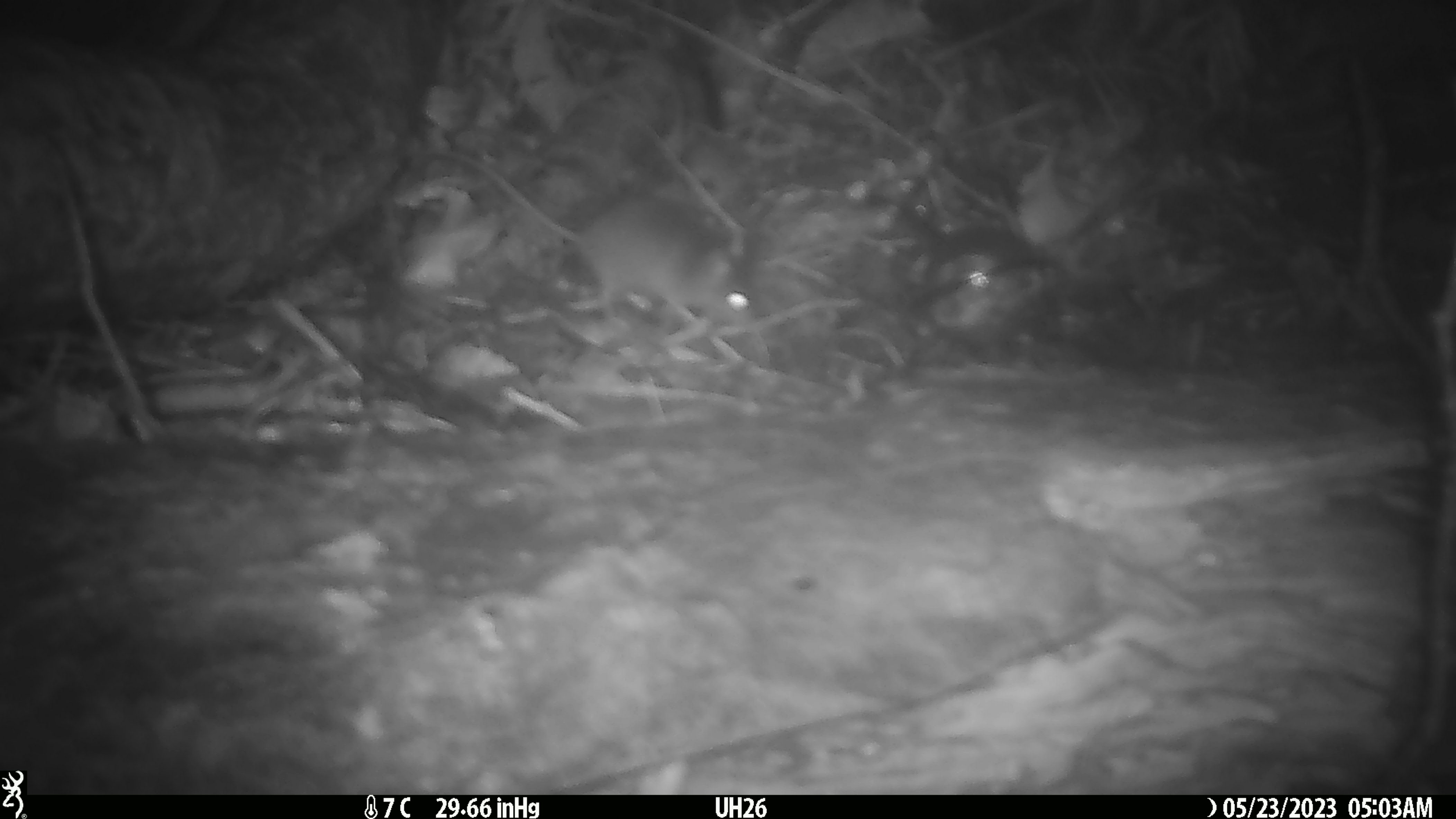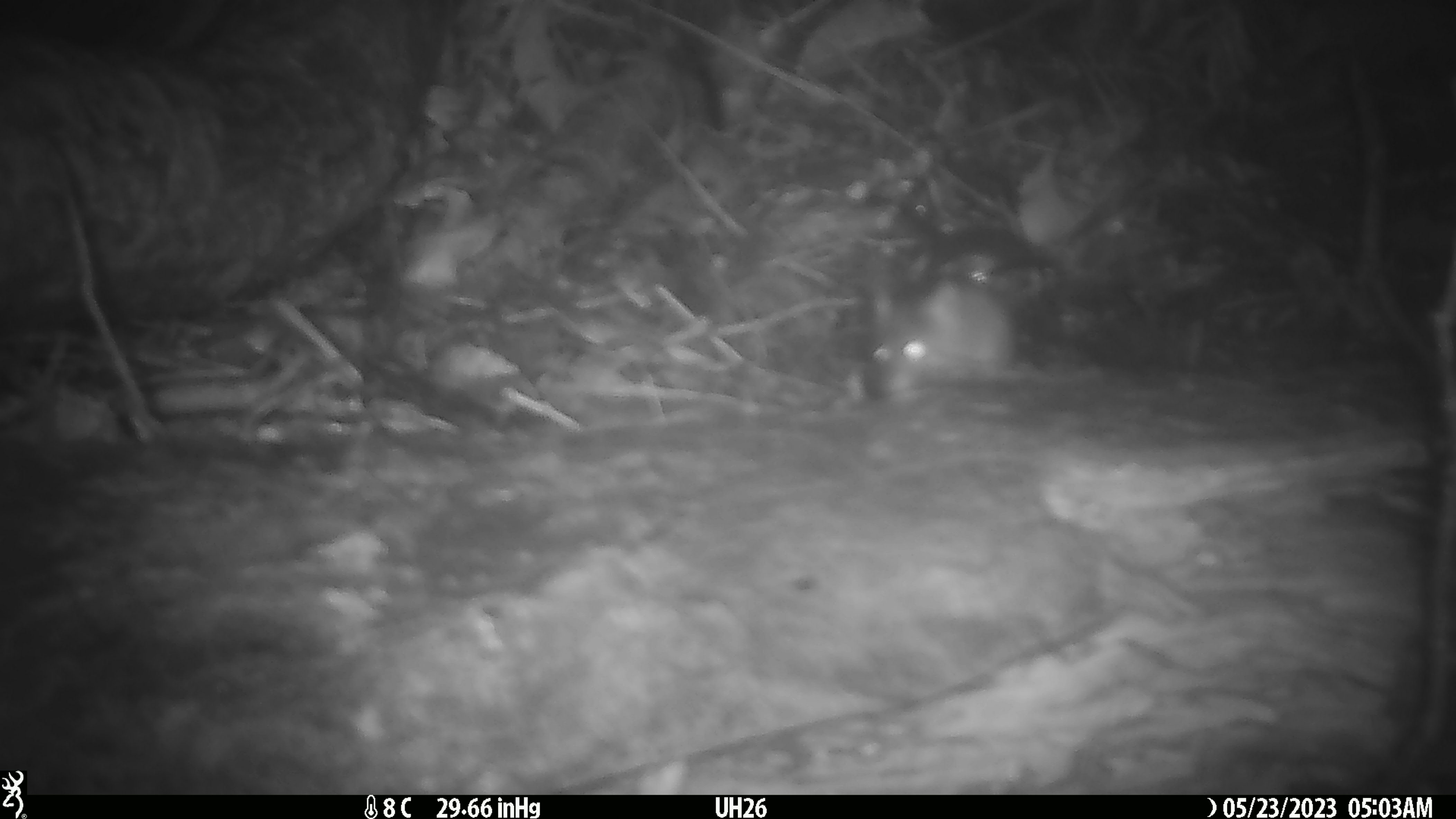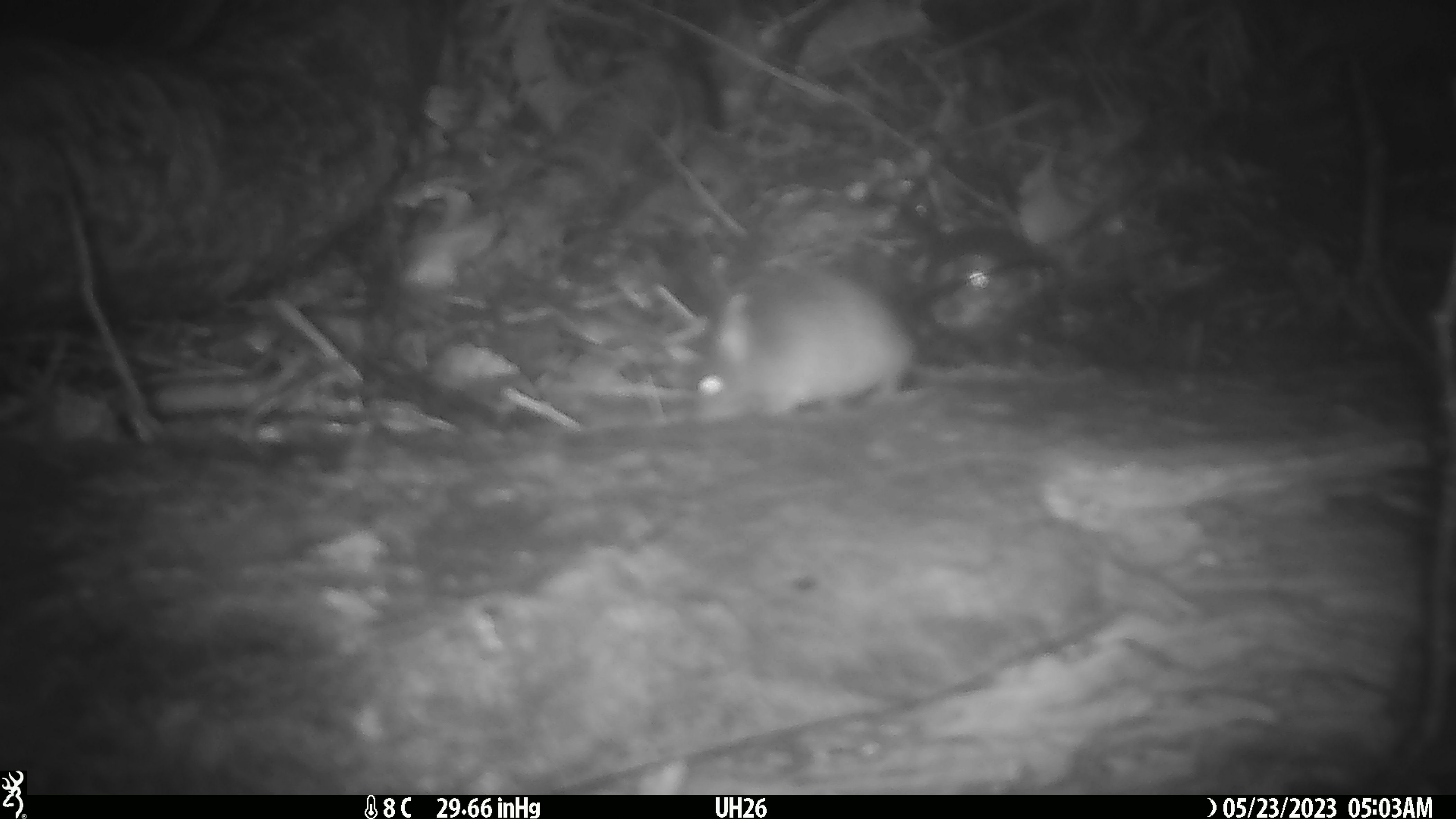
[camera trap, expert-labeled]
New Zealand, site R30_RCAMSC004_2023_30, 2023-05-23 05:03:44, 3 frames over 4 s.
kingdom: Animalia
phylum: Chordata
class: Mammalia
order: Rodentia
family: Muridae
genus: Mus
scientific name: Mus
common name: mouse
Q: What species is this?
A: Mouse (Mus).